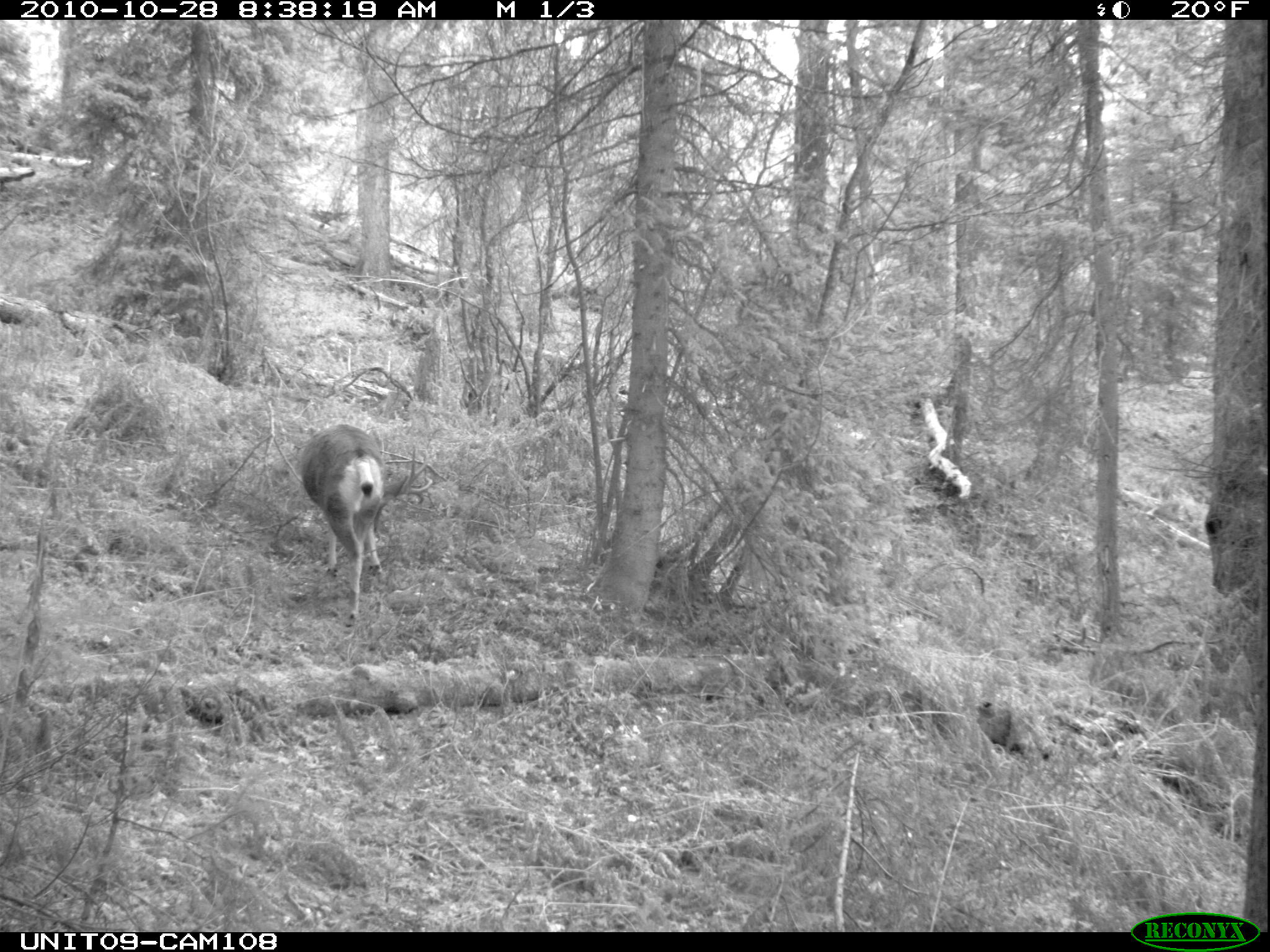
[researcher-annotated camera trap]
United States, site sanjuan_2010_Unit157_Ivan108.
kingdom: Animalia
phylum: Chordata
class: Mammalia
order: Artiodactyla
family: Cervidae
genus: Odocoileus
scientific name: Odocoileus hemionus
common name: mule deer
Odocoileus hemionus (mule deer).